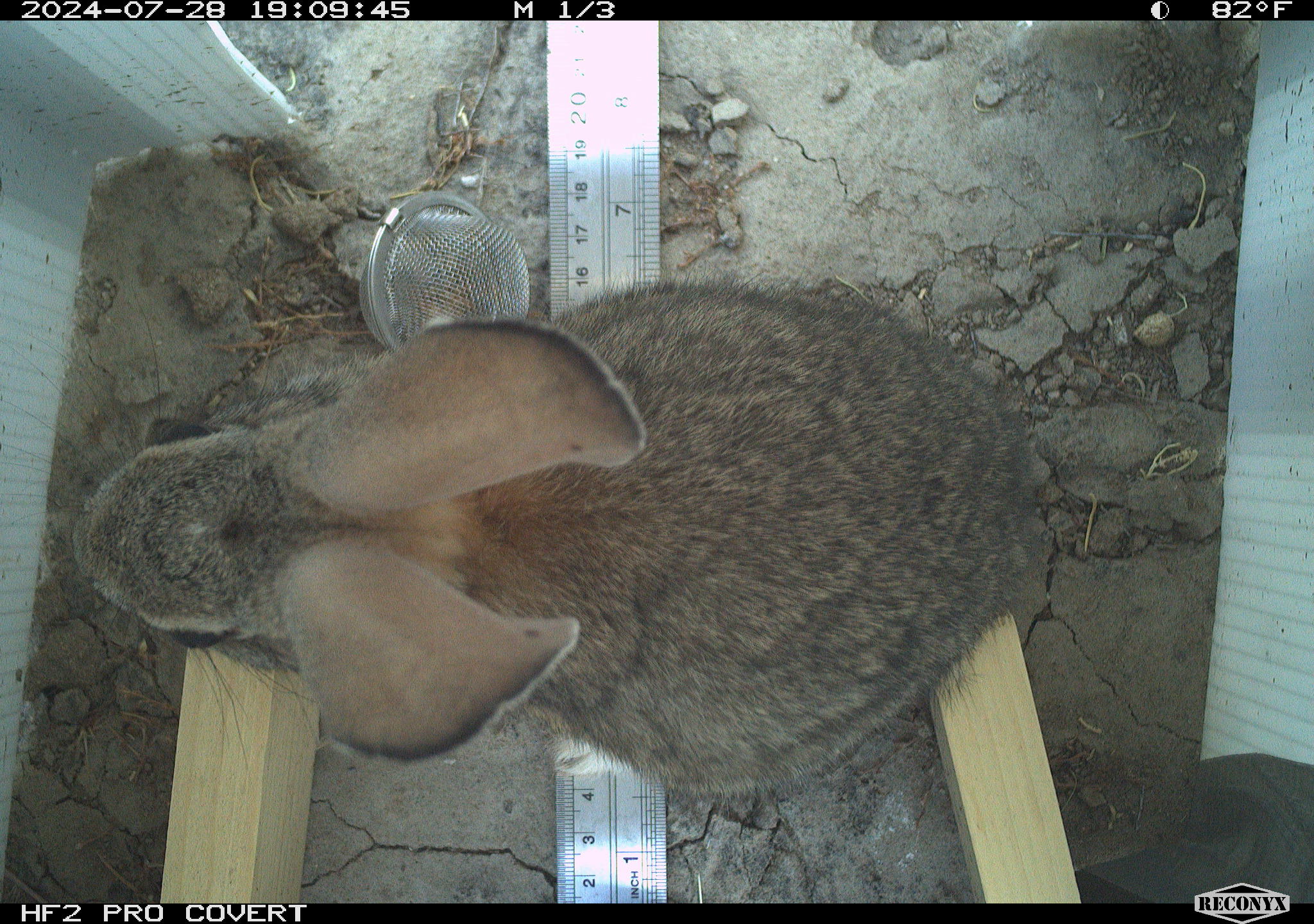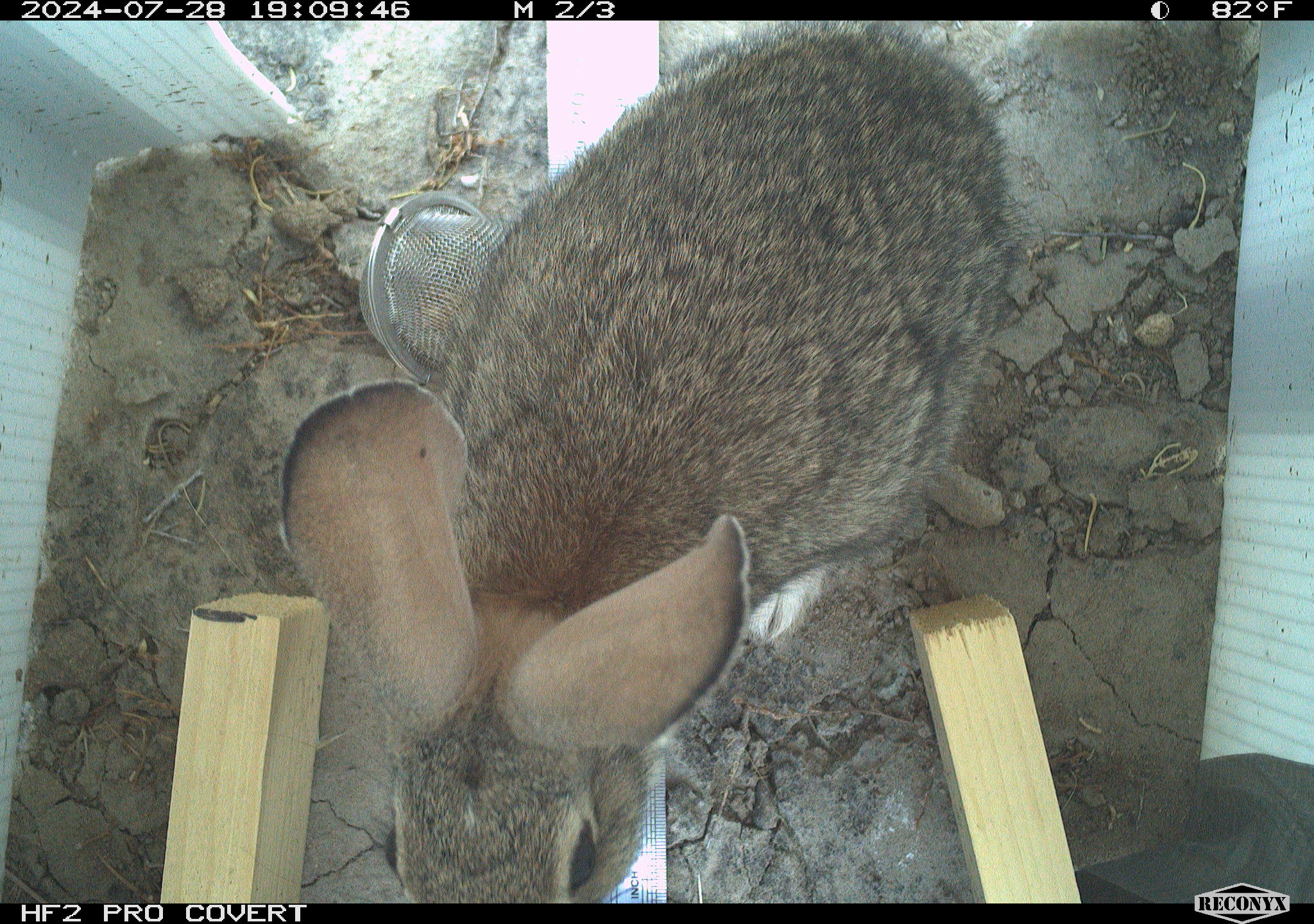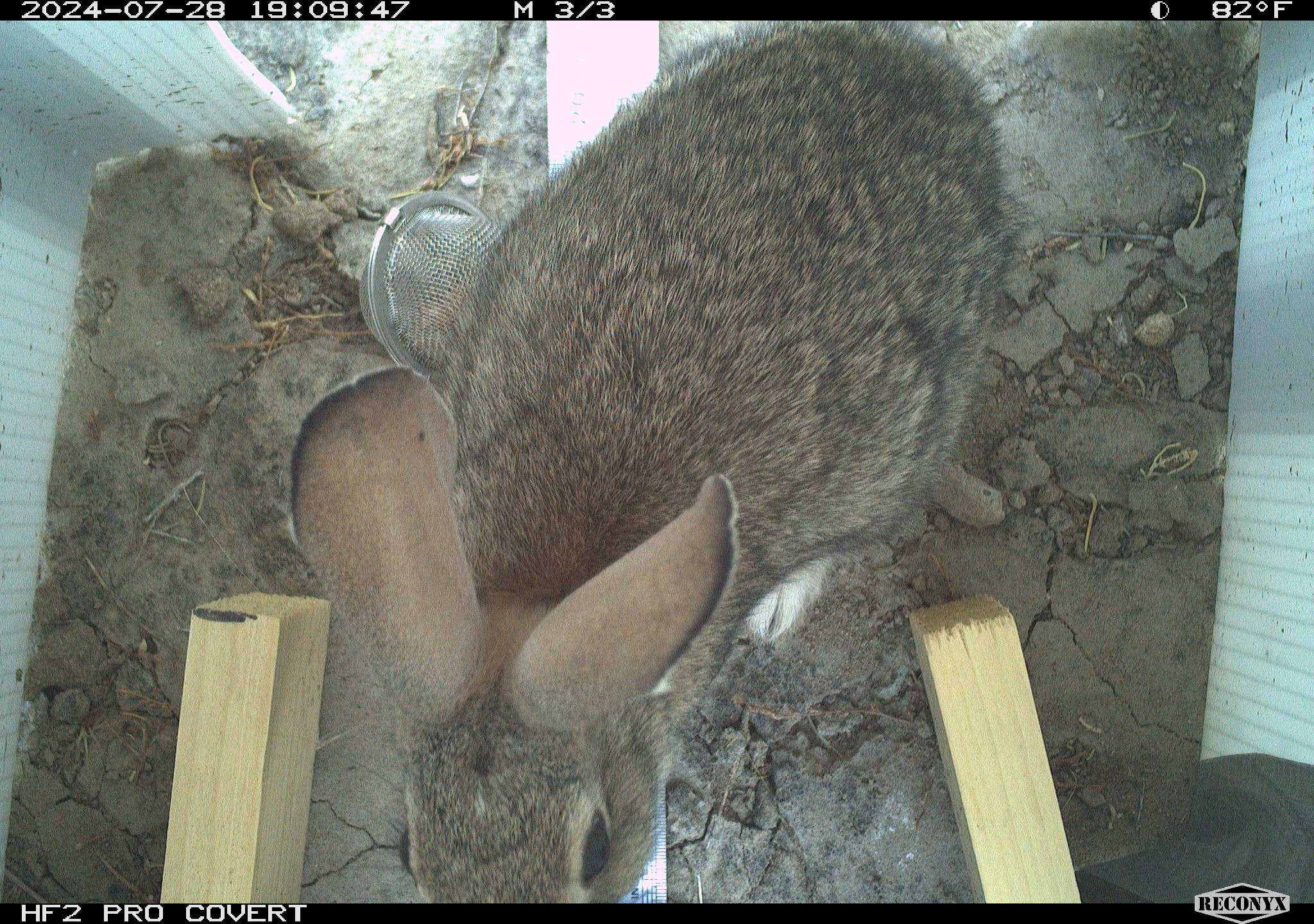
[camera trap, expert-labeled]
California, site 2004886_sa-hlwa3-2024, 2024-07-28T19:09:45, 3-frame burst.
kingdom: Animalia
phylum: Chordata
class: Mammalia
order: Lagomorpha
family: Leporidae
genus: Sylvilagus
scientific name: Sylvilagus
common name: cottontail rabbits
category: sylvilagus species